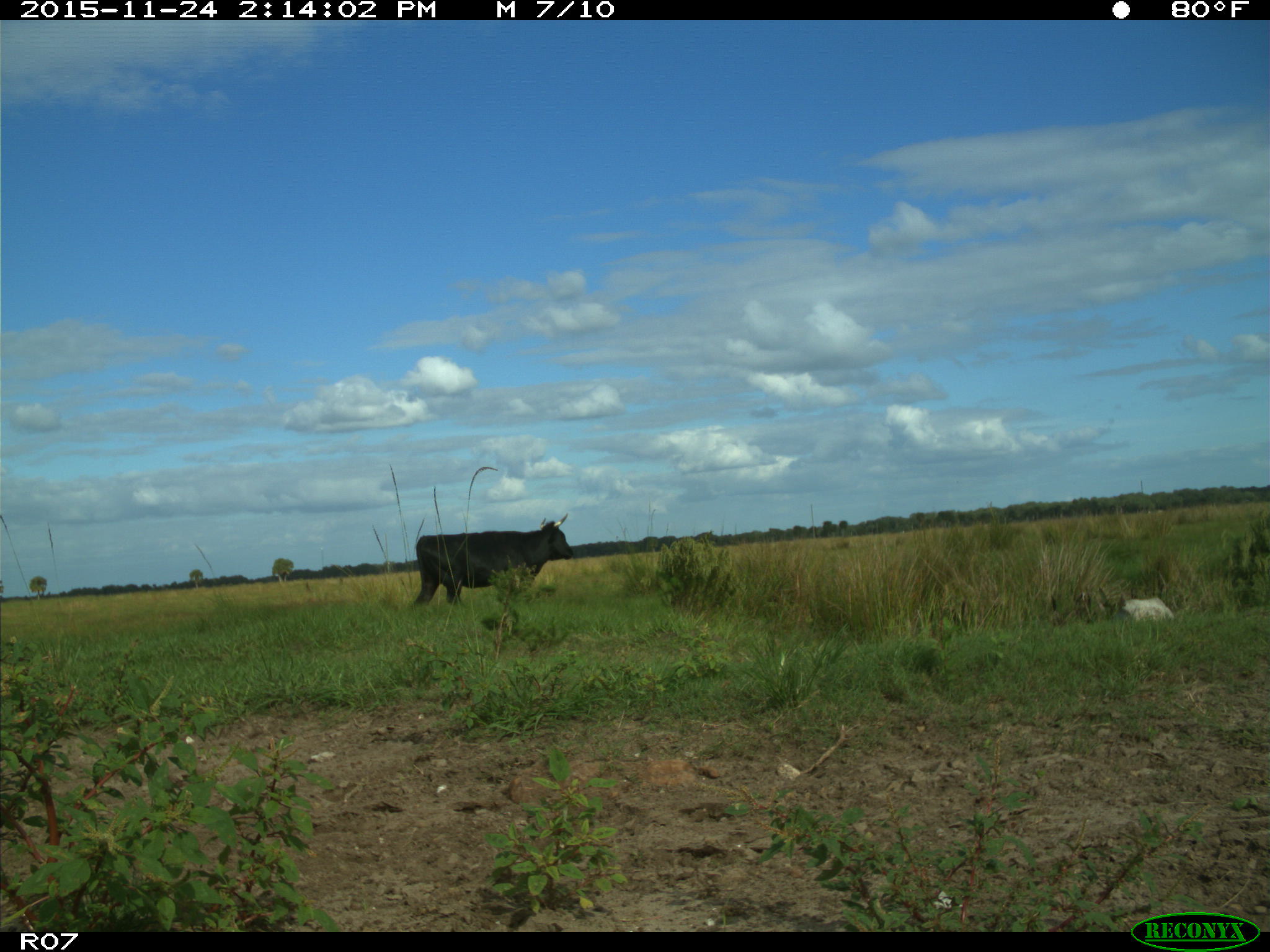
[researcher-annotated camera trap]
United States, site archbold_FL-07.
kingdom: Animalia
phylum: Chordata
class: Mammalia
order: Artiodactyla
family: Bovidae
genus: Bos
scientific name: Bos taurus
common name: domestic cow